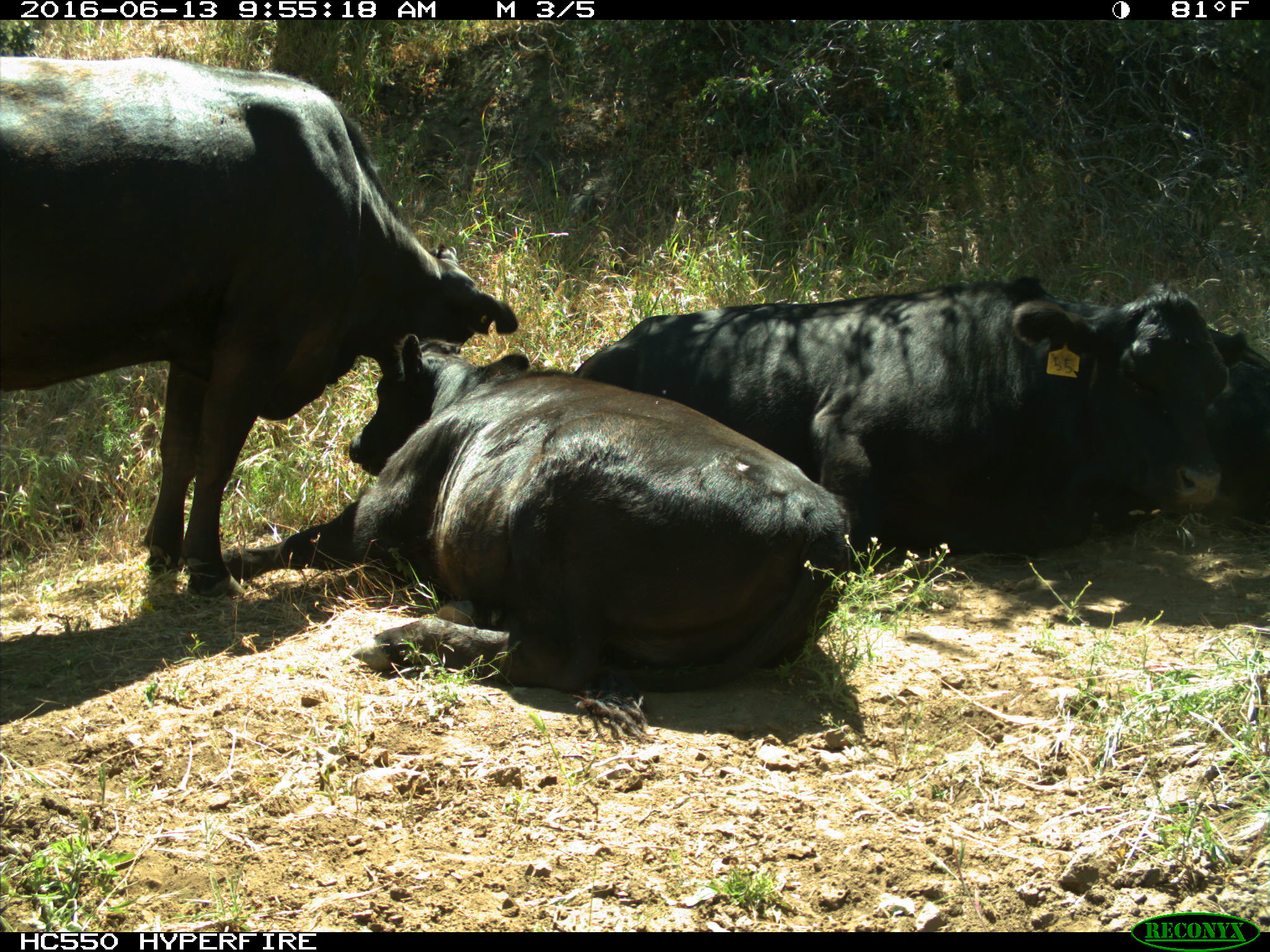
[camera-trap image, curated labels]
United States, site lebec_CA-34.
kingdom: Animalia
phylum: Chordata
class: Mammalia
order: Artiodactyla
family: Bovidae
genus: Bos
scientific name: Bos taurus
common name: domestic cow